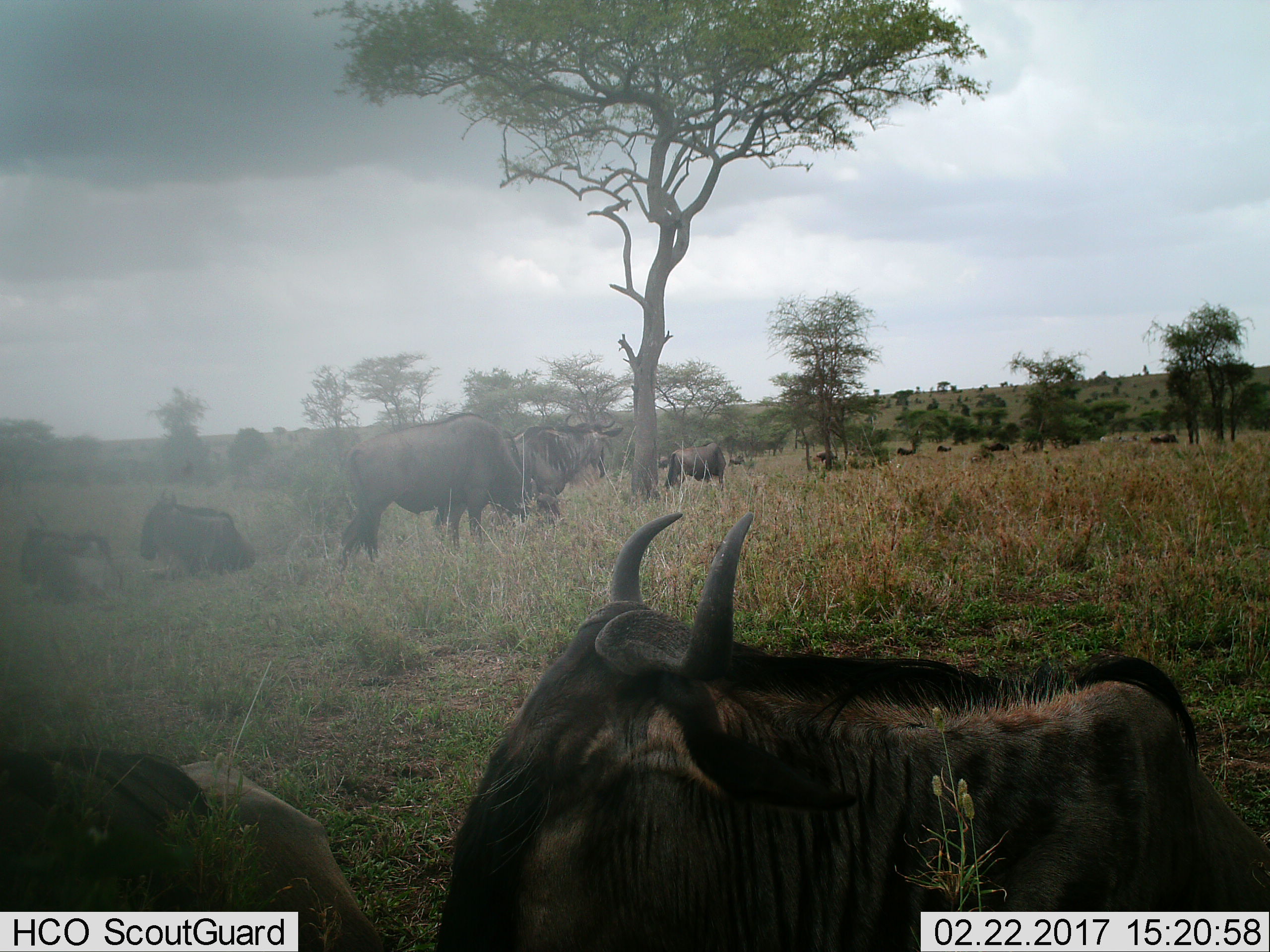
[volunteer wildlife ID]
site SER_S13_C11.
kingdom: Animalia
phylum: Chordata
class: Mammalia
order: Artiodactyla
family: Bovidae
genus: Connochaetes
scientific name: Connochaetes taurinus taurinus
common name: blue wildebeest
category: wildebeestblue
Wildebeestblue (blue wildebeest) (Connochaetes taurinus taurinus), count 11-50. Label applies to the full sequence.